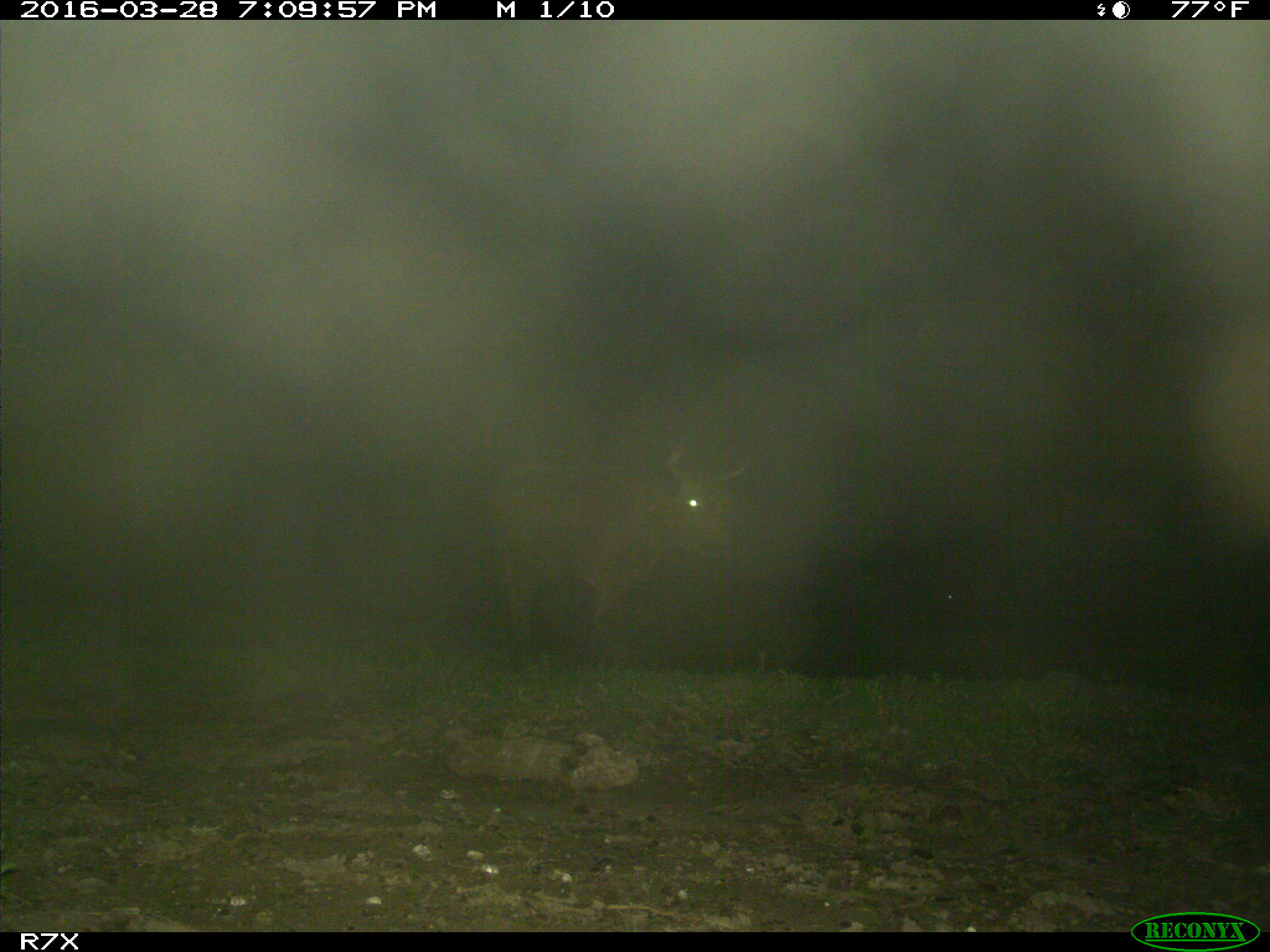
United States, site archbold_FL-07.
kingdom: Animalia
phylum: Chordata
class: Mammalia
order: Artiodactyla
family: Bovidae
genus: Bos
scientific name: Bos taurus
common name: domestic cow